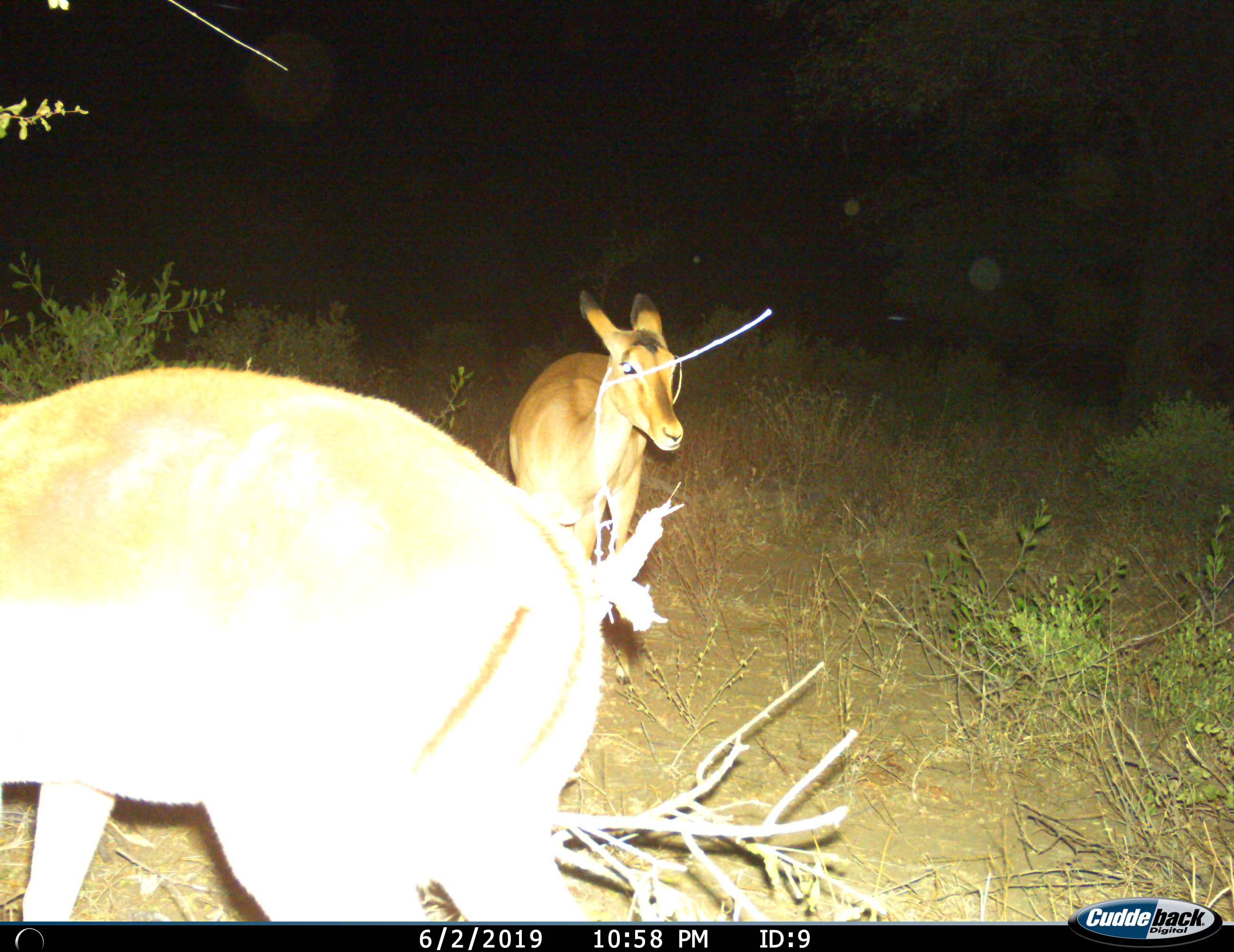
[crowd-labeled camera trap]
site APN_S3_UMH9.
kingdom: Animalia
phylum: Chordata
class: Mammalia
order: Artiodactyla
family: Bovidae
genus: Aepyceros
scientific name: Aepyceros melampus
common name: impala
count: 2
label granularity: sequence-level